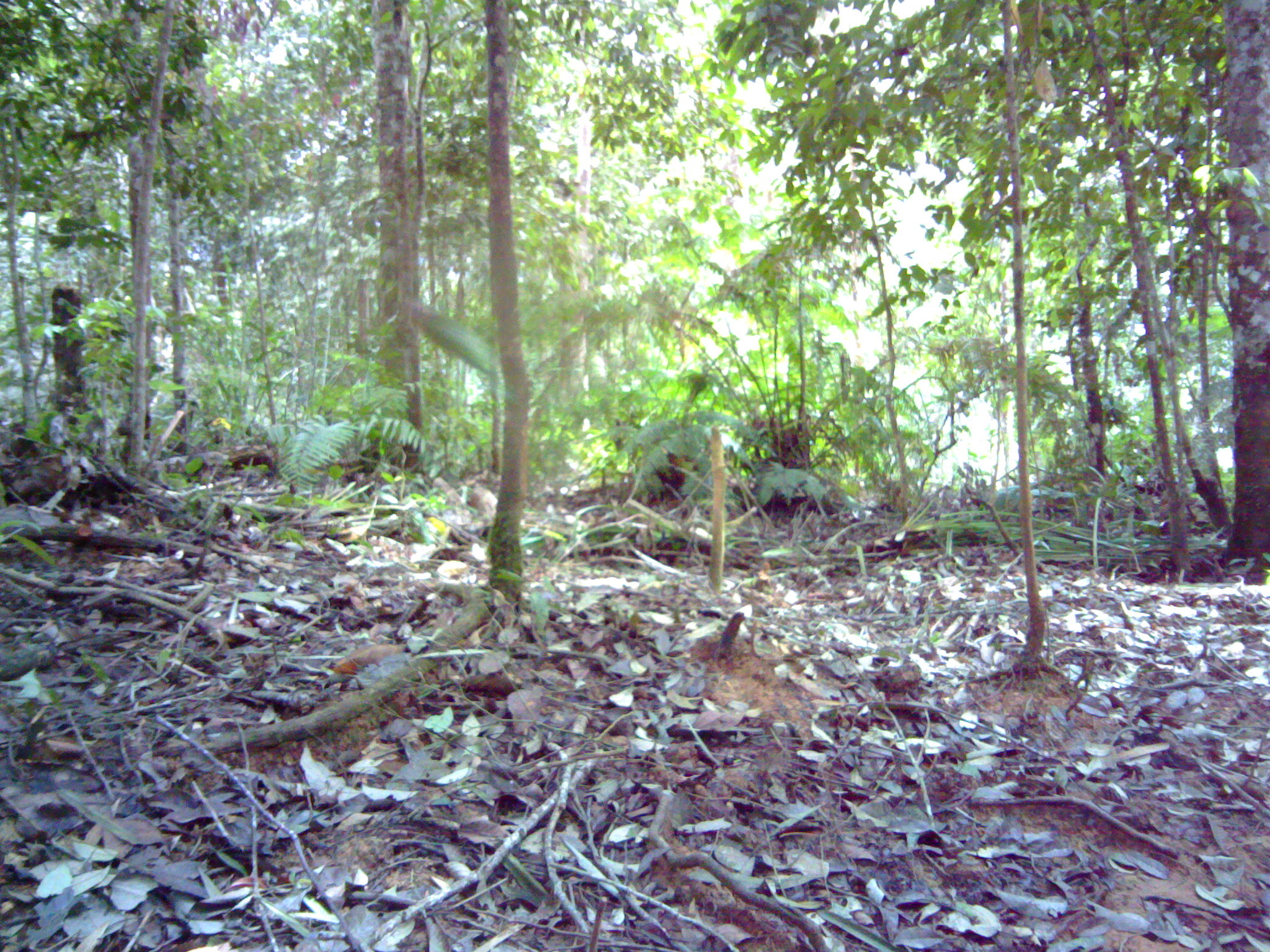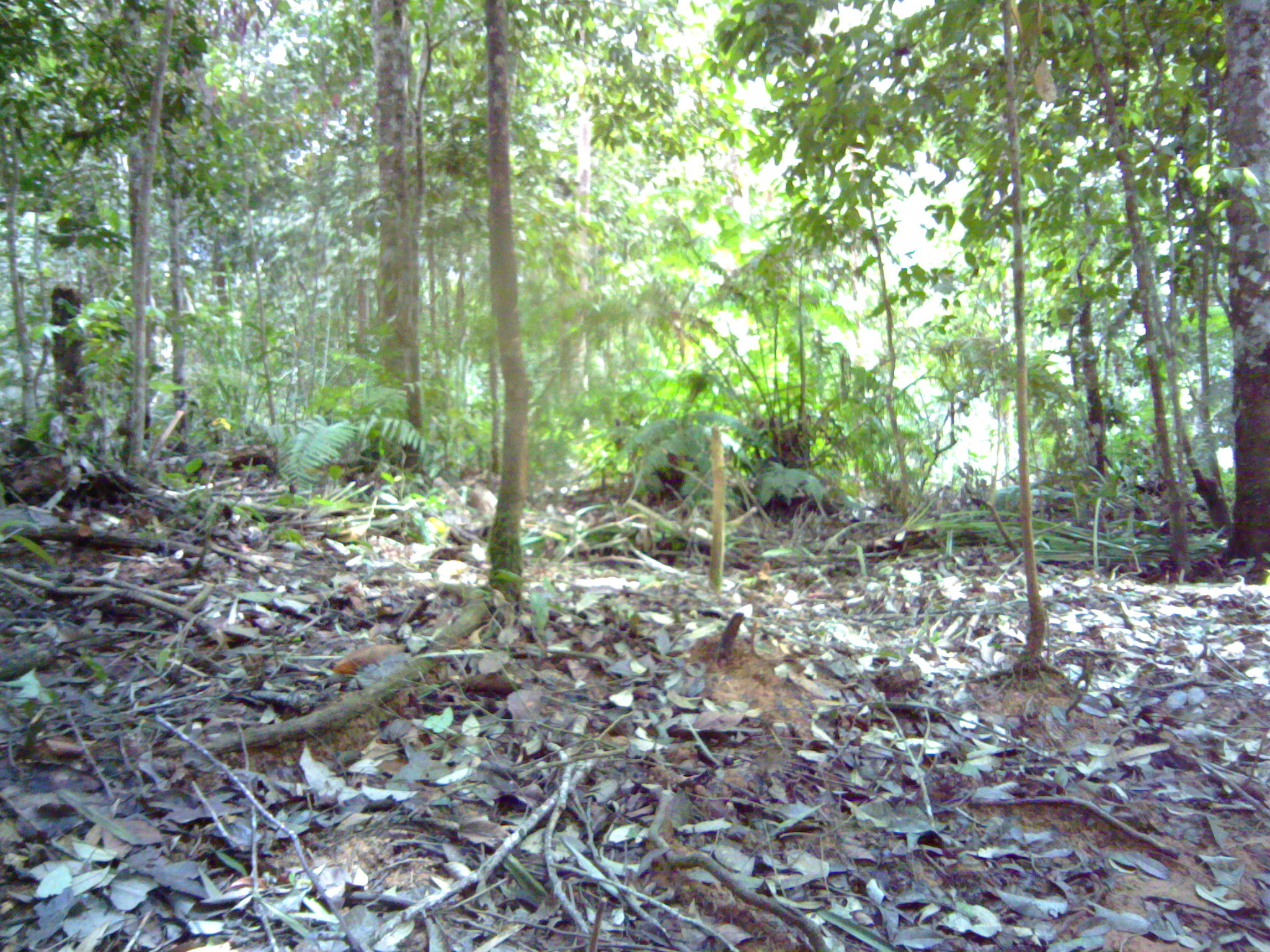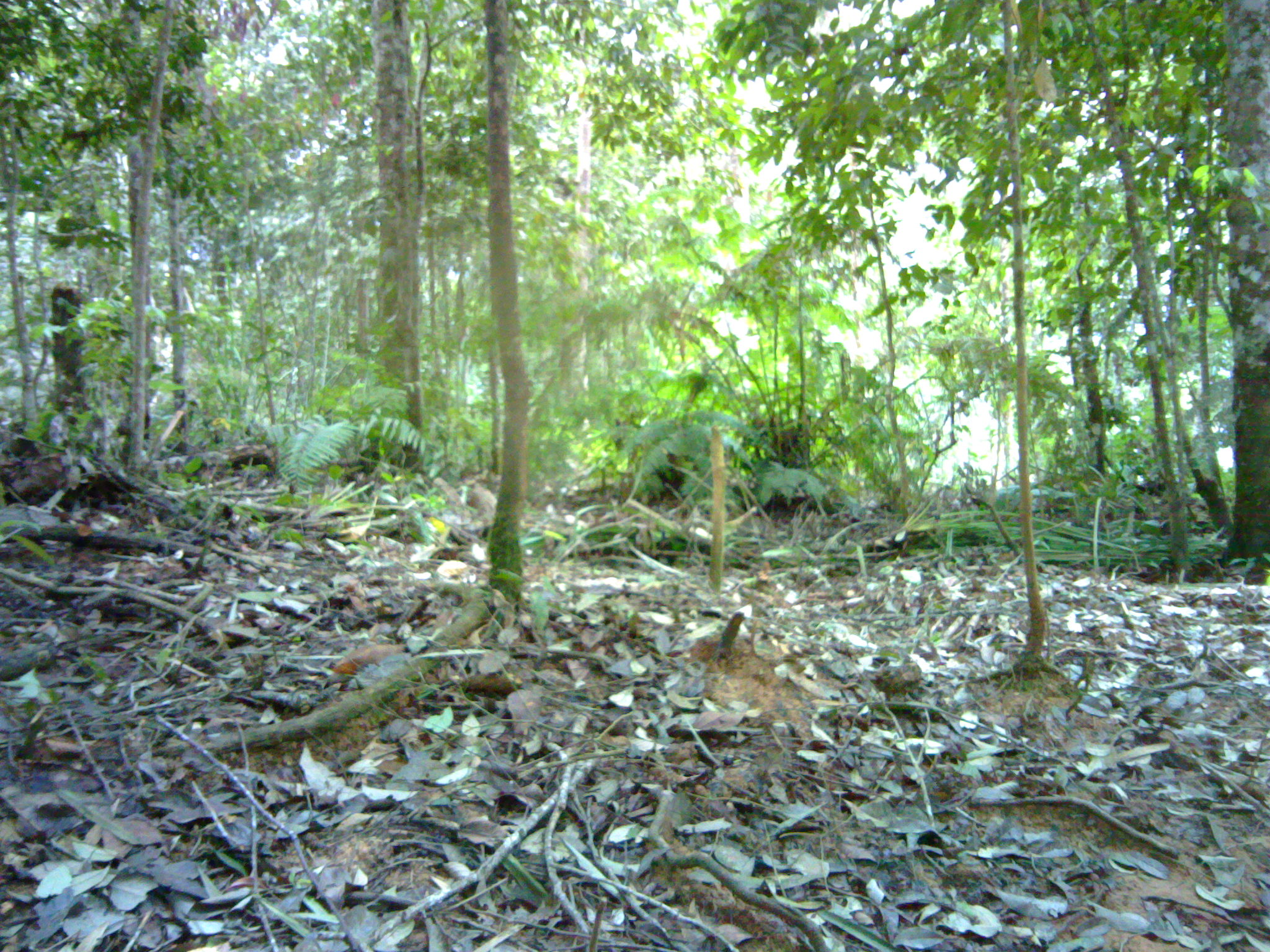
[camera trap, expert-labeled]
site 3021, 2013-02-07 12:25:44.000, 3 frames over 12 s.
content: unidentified animal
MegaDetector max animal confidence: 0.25